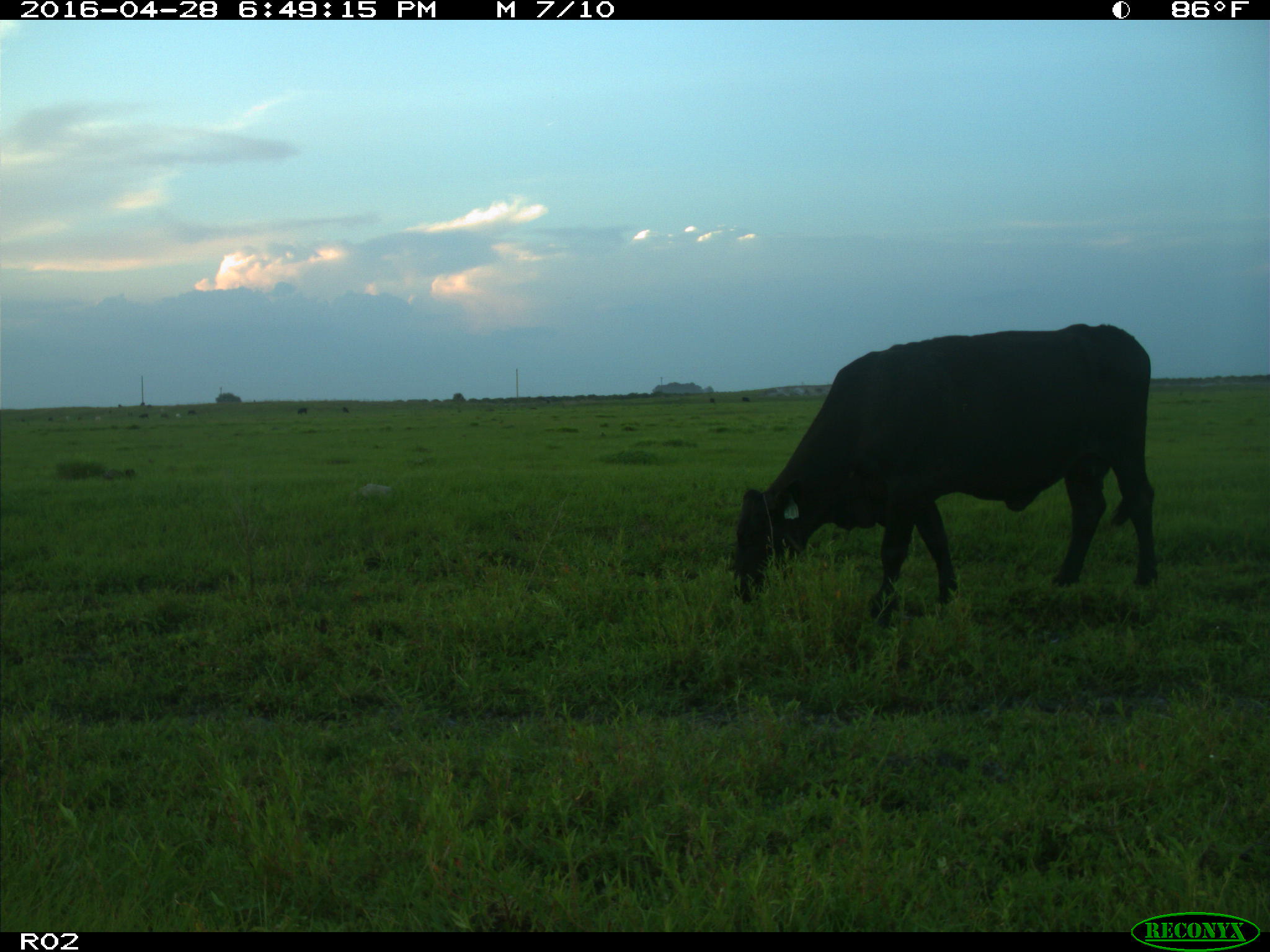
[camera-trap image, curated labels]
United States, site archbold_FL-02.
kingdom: Animalia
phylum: Chordata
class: Mammalia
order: Artiodactyla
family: Bovidae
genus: Bos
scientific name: Bos taurus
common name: domestic cow